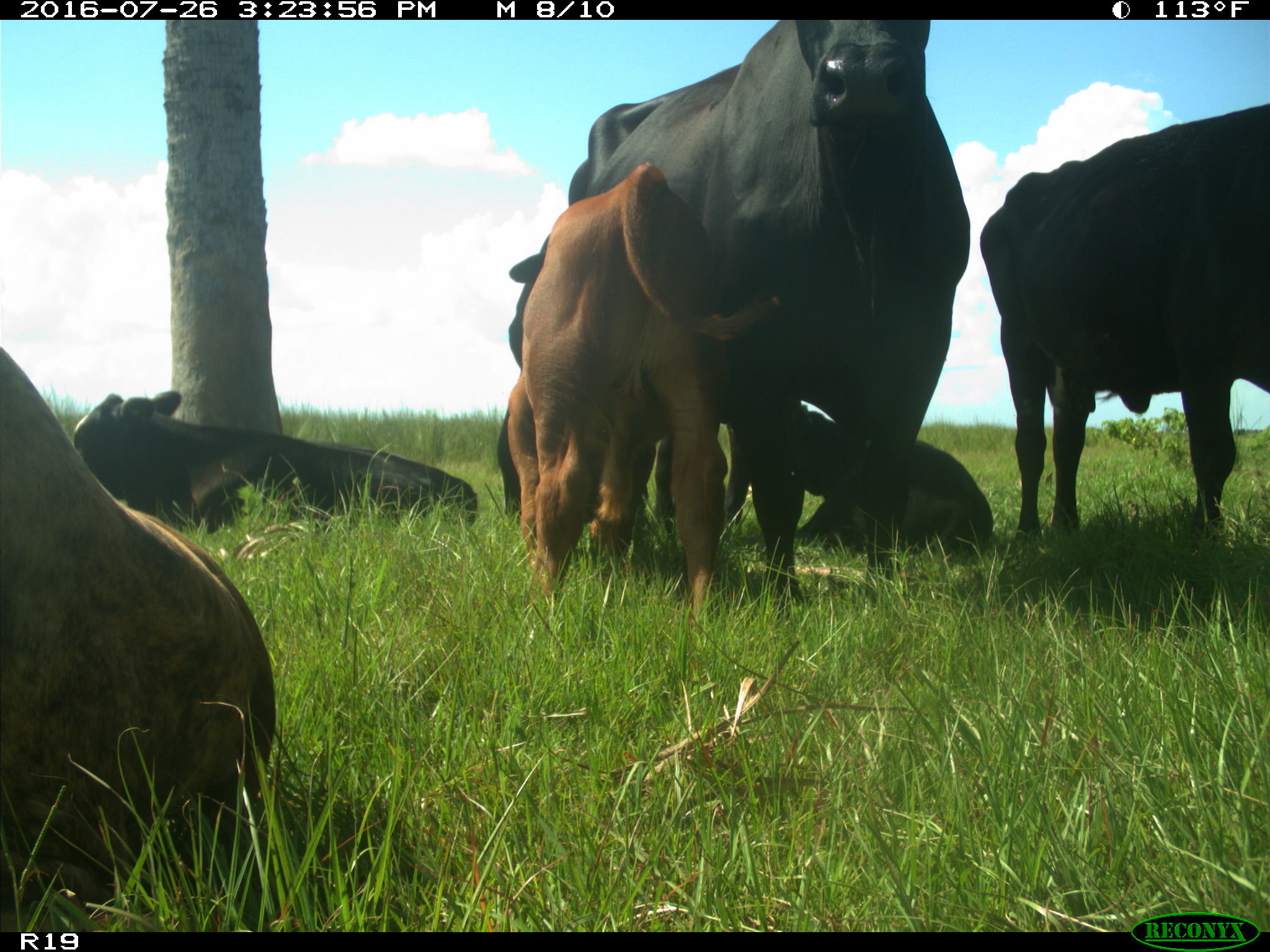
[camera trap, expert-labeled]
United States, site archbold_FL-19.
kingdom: Animalia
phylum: Chordata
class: Mammalia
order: Artiodactyla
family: Bovidae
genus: Bos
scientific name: Bos taurus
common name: domestic cow